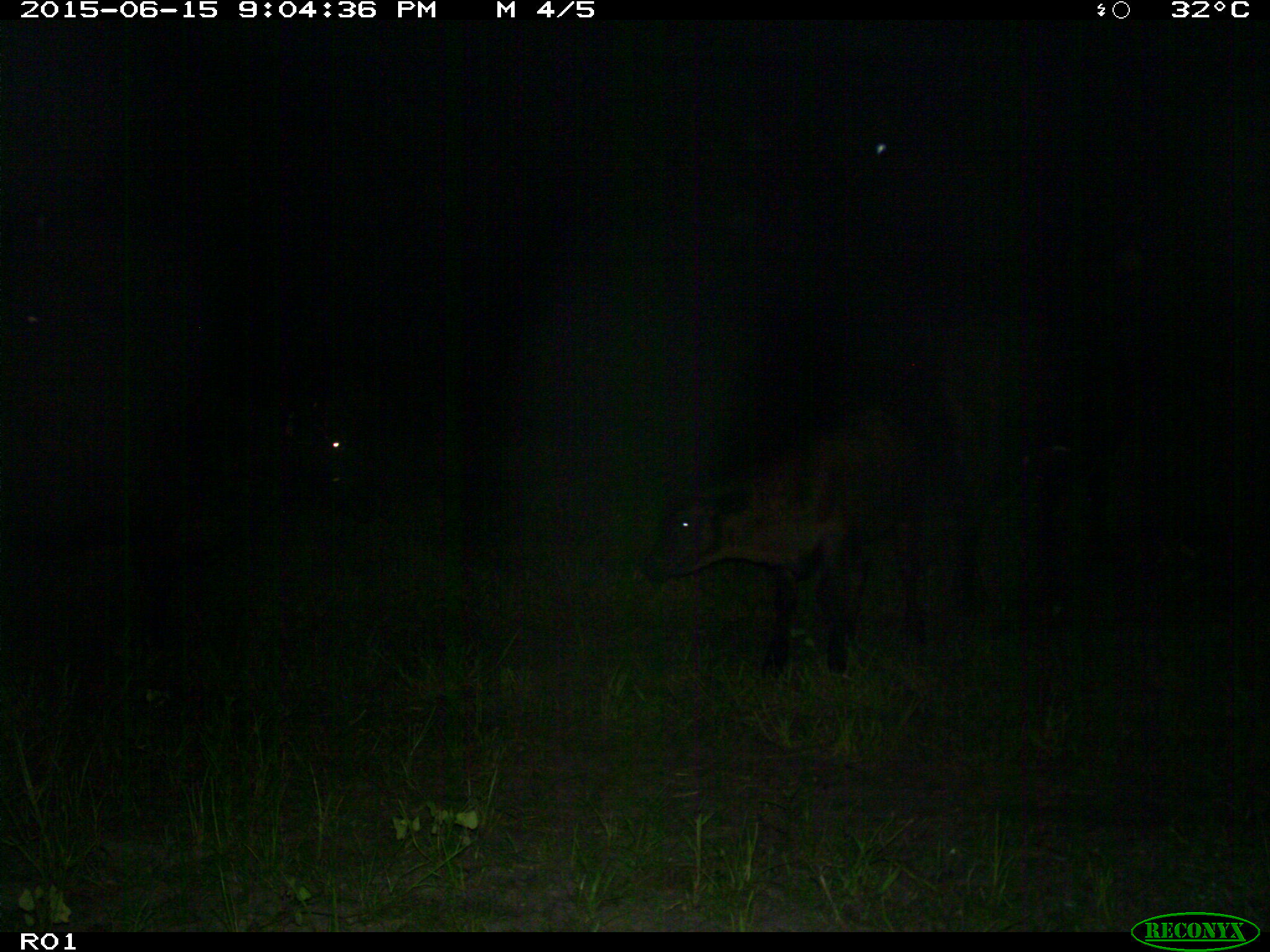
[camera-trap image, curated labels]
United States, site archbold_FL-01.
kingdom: Animalia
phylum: Chordata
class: Mammalia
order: Artiodactyla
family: Bovidae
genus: Bos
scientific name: Bos taurus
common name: domestic cow